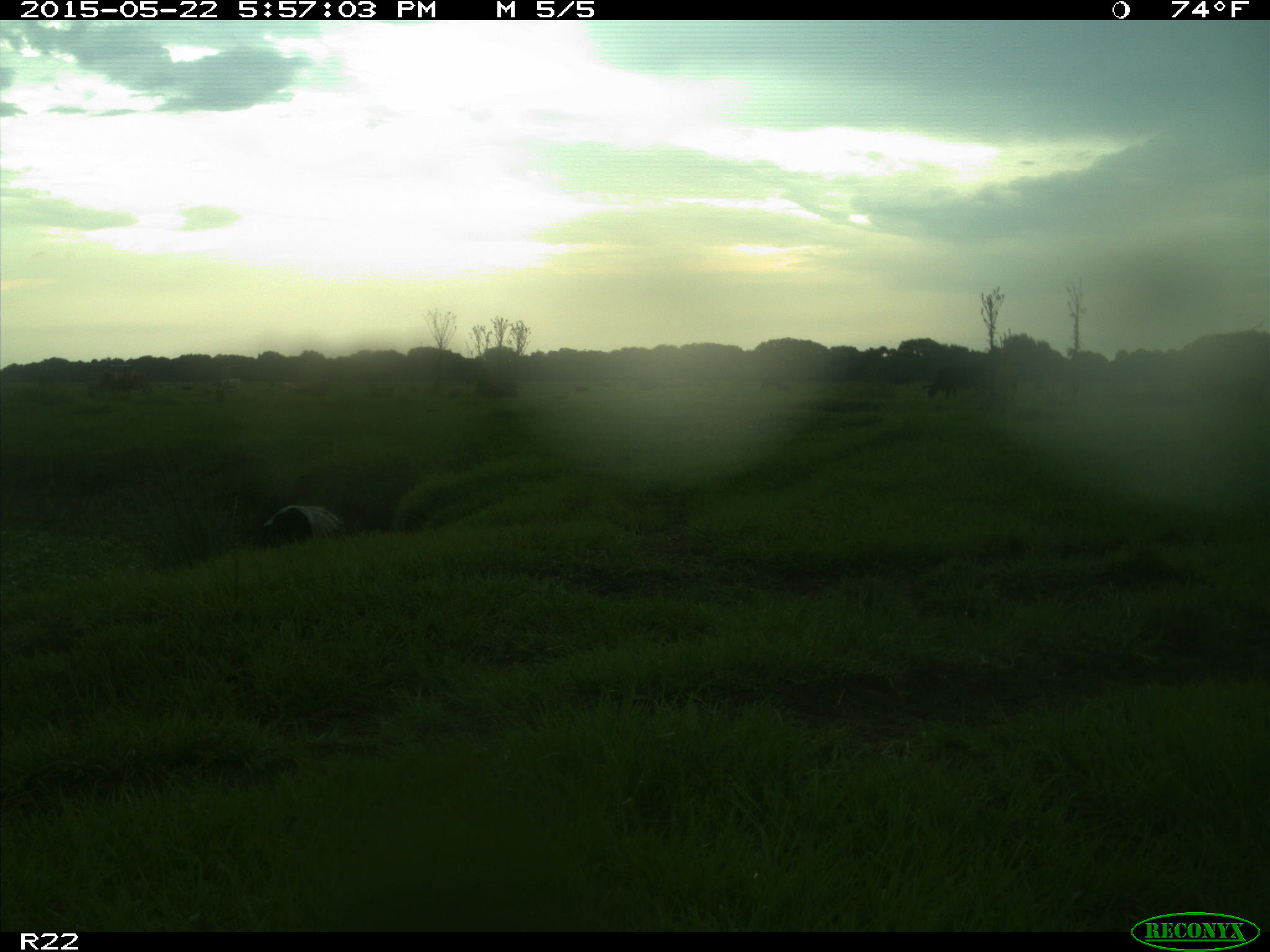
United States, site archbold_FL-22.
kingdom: Animalia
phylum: Chordata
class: Mammalia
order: Artiodactyla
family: Bovidae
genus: Bos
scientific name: Bos taurus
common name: domestic cow